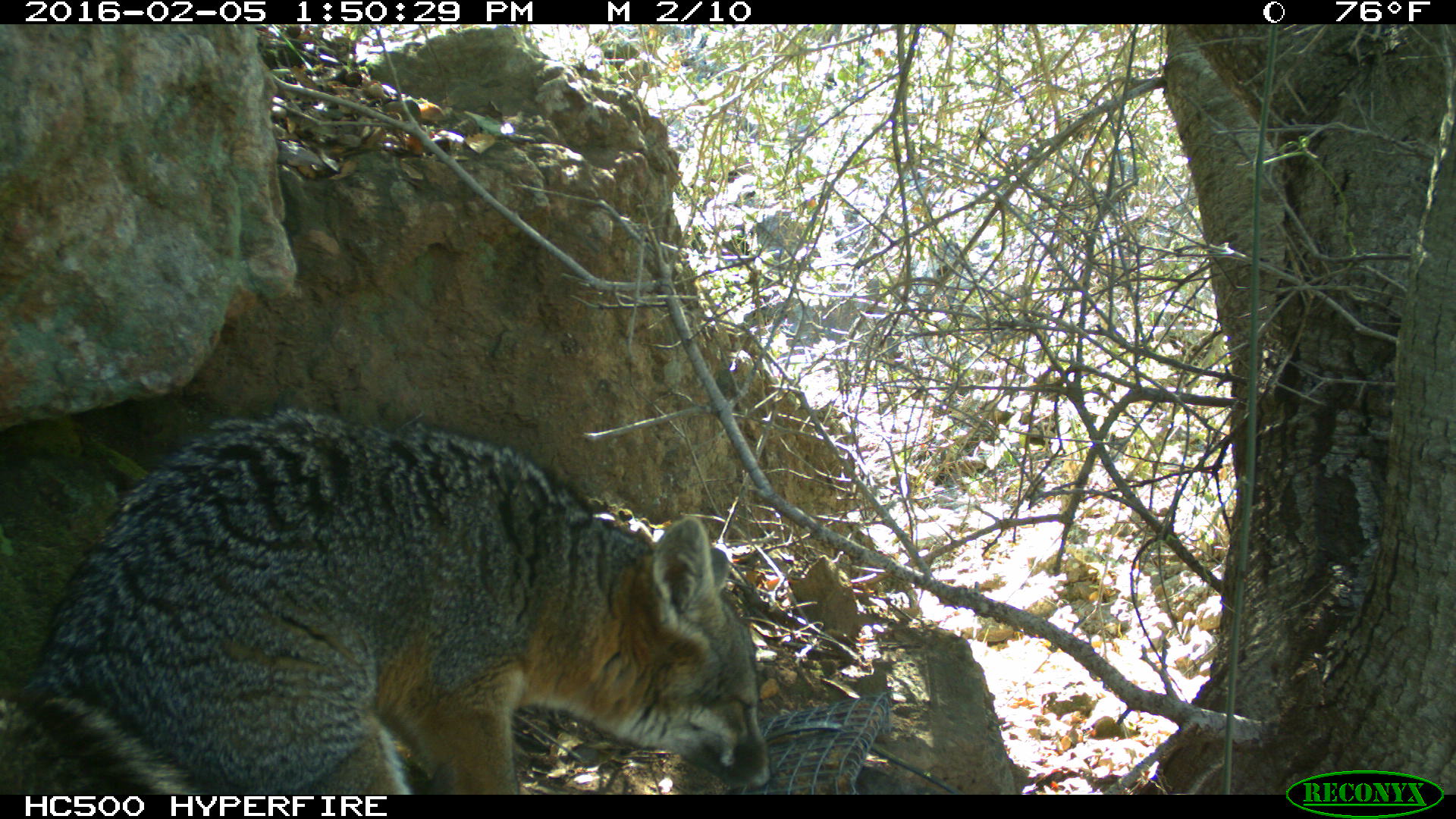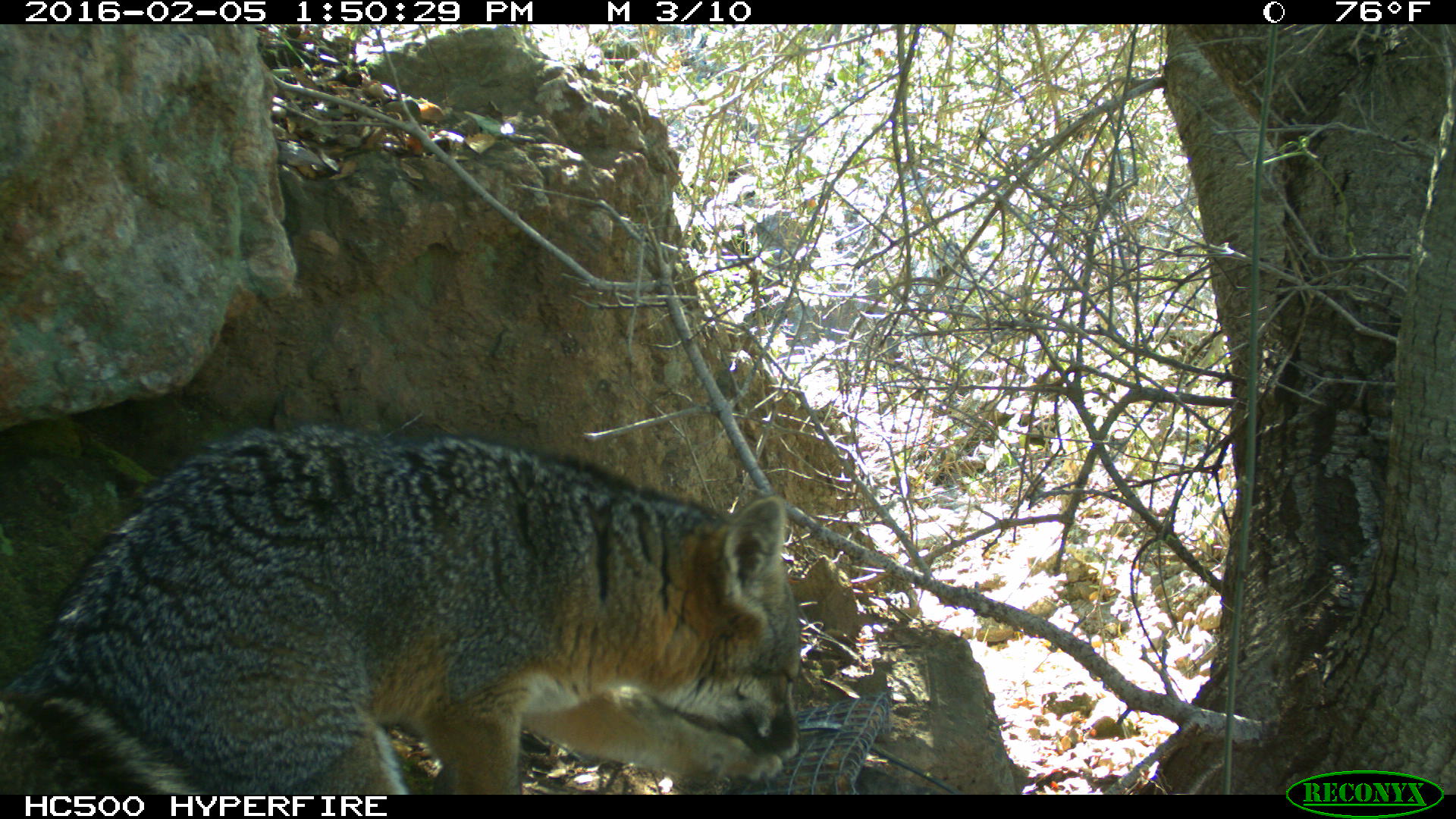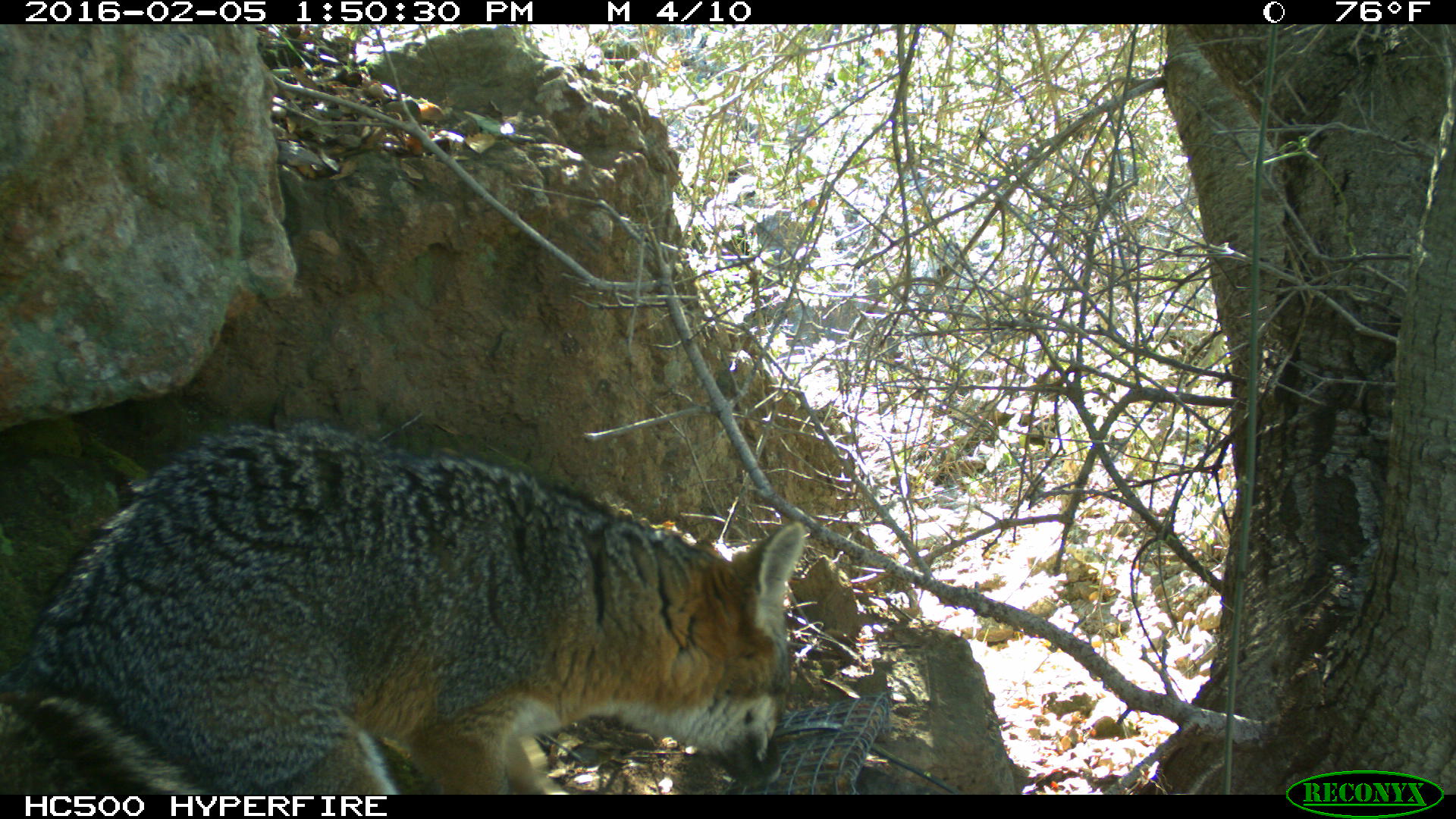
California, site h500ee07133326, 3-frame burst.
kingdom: Animalia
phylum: Chordata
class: Mammalia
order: Carnivora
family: Canidae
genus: Urocyon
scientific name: Urocyon littoralis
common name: island fox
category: fox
Fox (island fox) (Urocyon littoralis).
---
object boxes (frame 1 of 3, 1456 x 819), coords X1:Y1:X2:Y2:
fox: 0:405:775:794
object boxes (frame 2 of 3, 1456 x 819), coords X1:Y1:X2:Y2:
fox: 0:422:800:794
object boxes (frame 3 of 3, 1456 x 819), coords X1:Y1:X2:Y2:
fox: 0:419:802:794